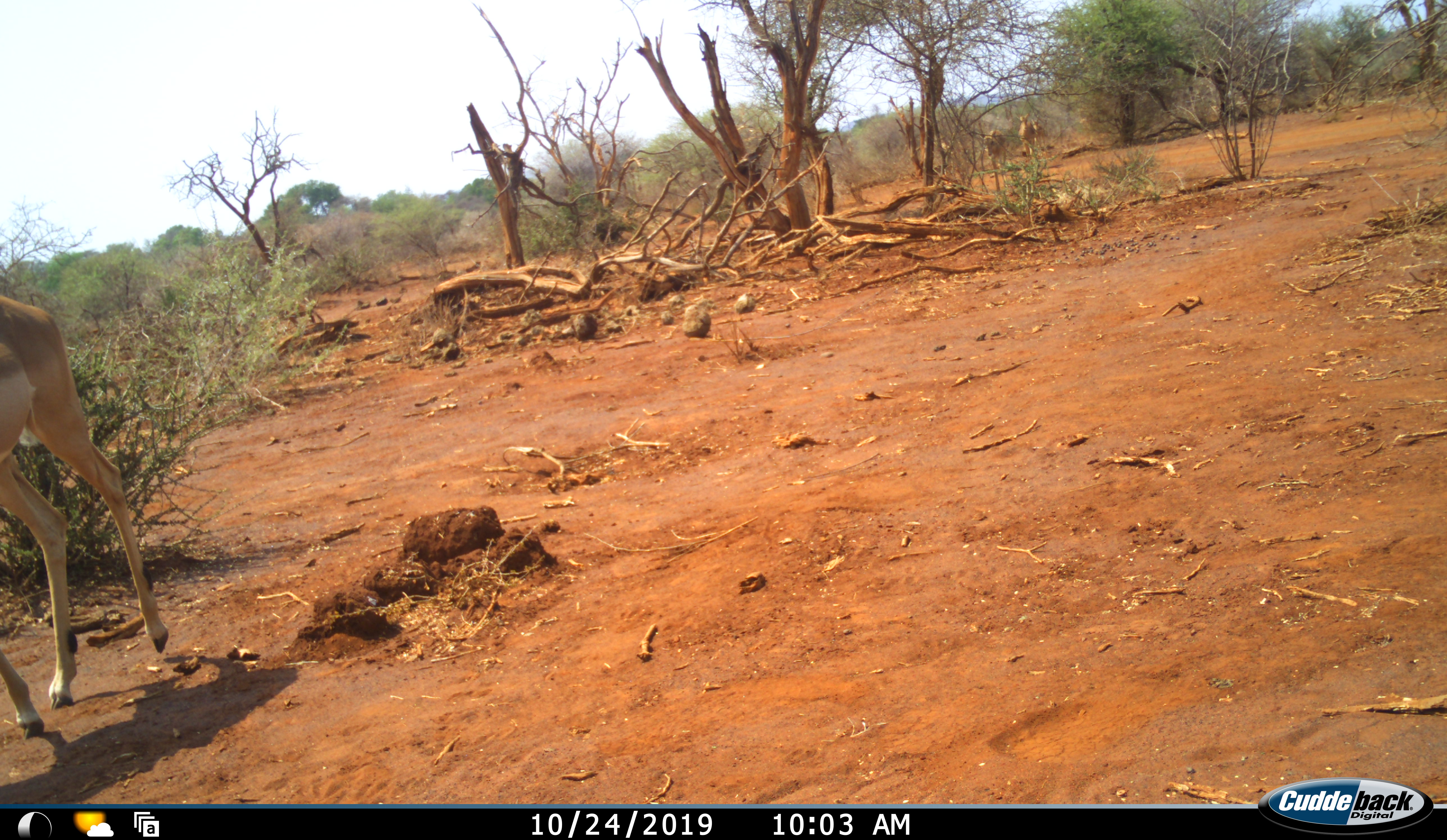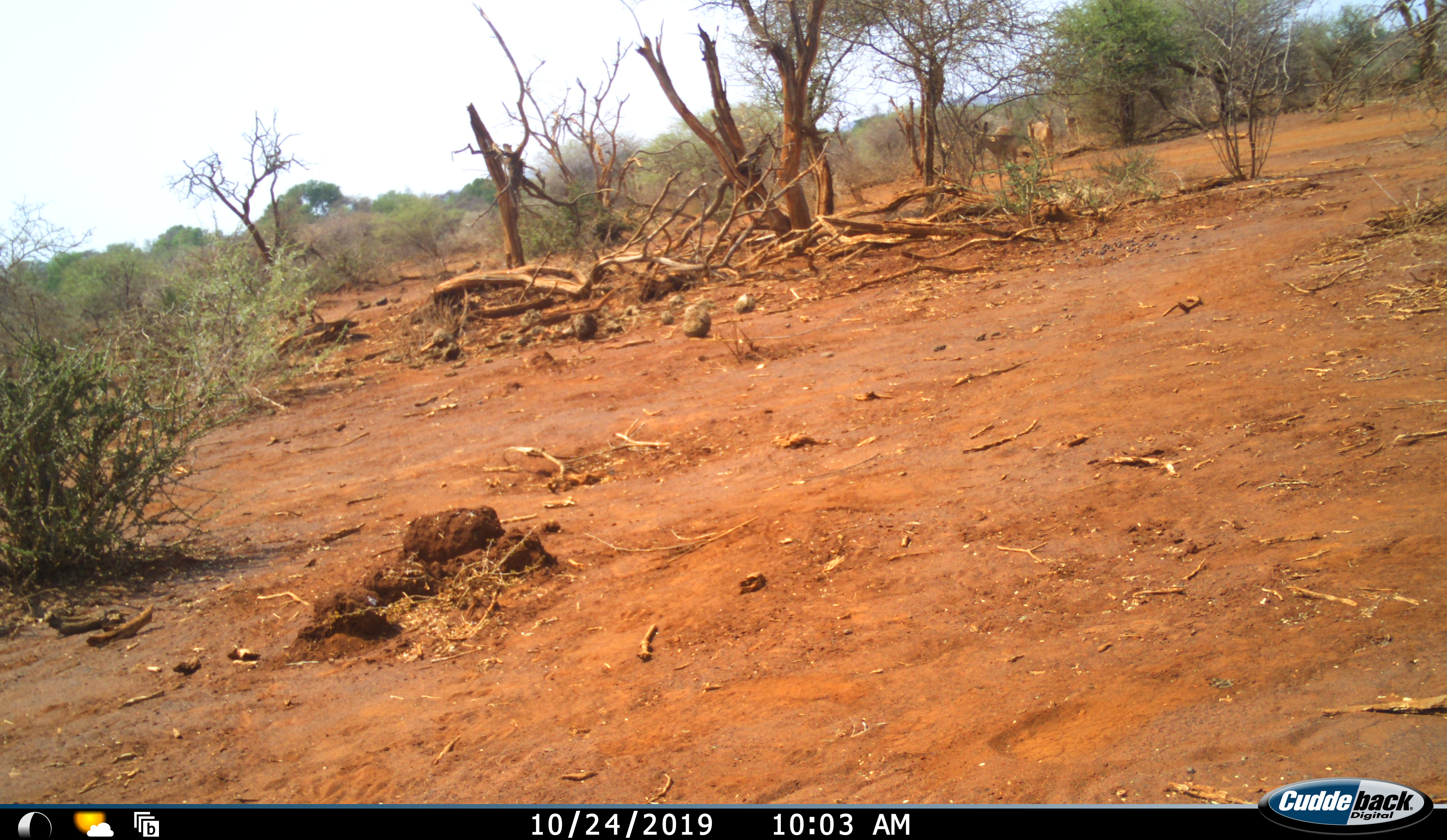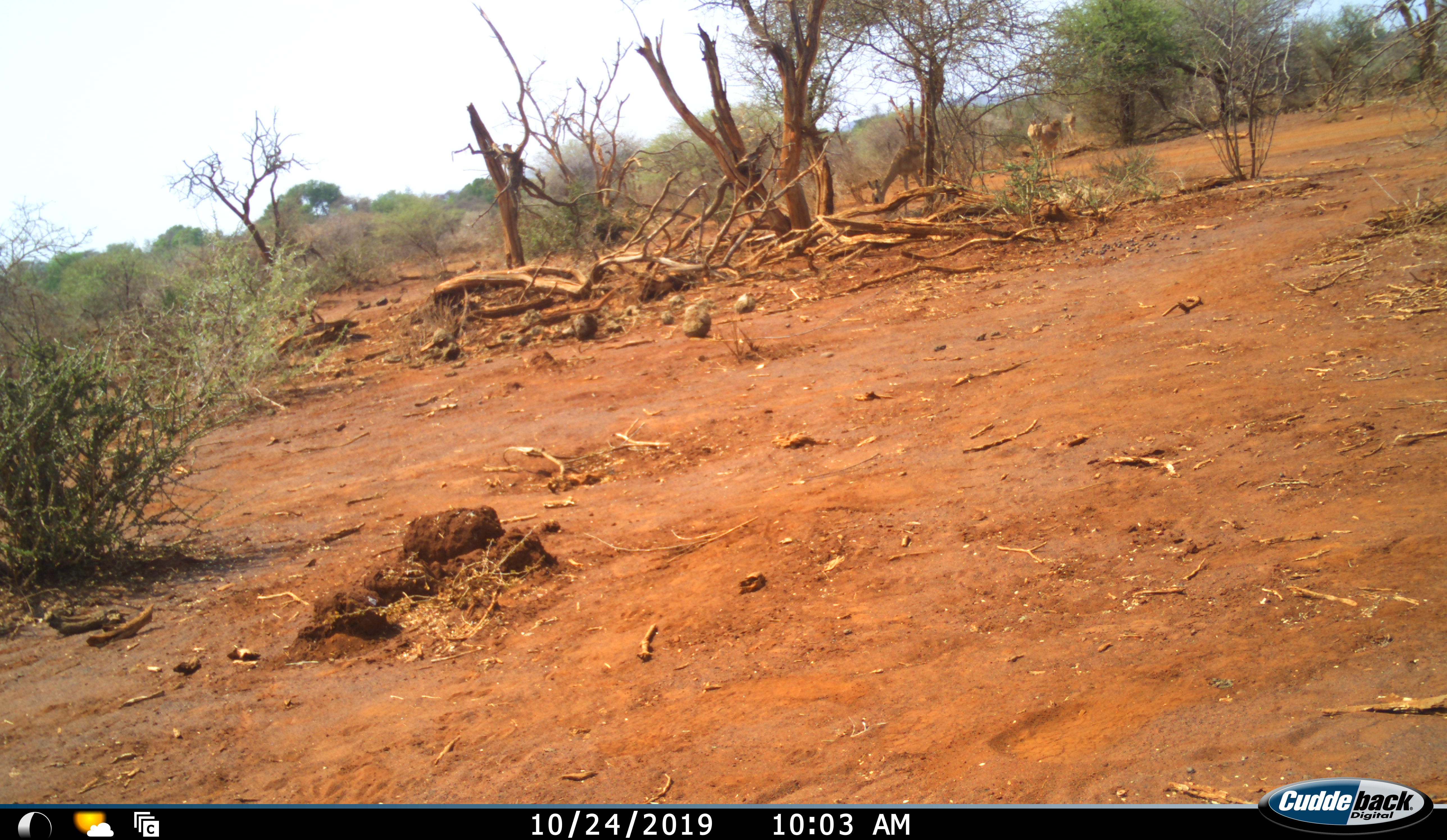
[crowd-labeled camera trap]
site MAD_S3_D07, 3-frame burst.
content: unidentified animal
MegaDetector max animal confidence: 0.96